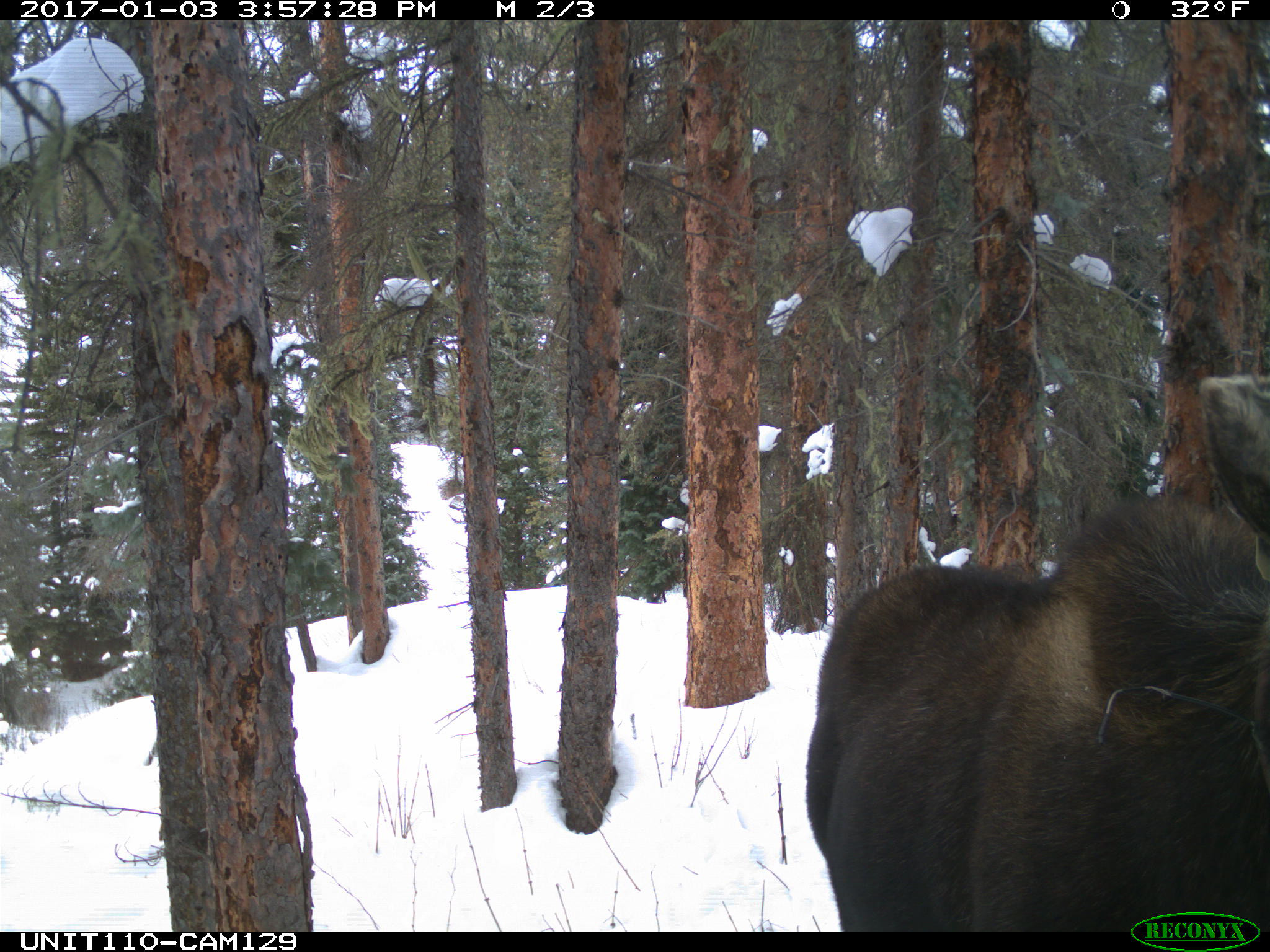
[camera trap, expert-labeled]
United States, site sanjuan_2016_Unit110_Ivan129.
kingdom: Animalia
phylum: Chordata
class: Mammalia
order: Artiodactyla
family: Cervidae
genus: Alces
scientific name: Alces alces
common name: moose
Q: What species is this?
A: Alces alces (moose).